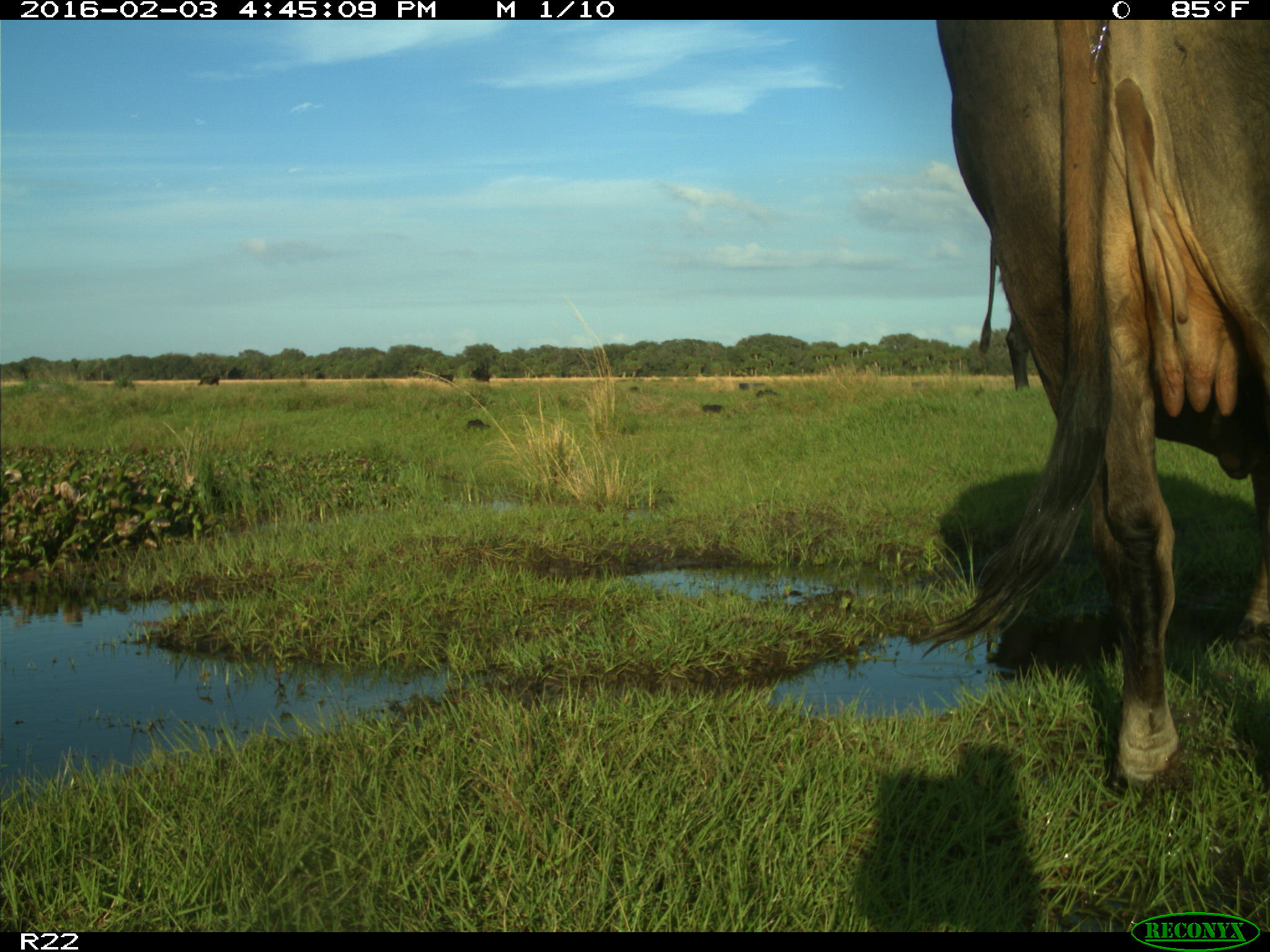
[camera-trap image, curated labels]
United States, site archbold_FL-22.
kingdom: Animalia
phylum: Chordata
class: Mammalia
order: Artiodactyla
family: Bovidae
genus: Bos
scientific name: Bos taurus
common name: domestic cow